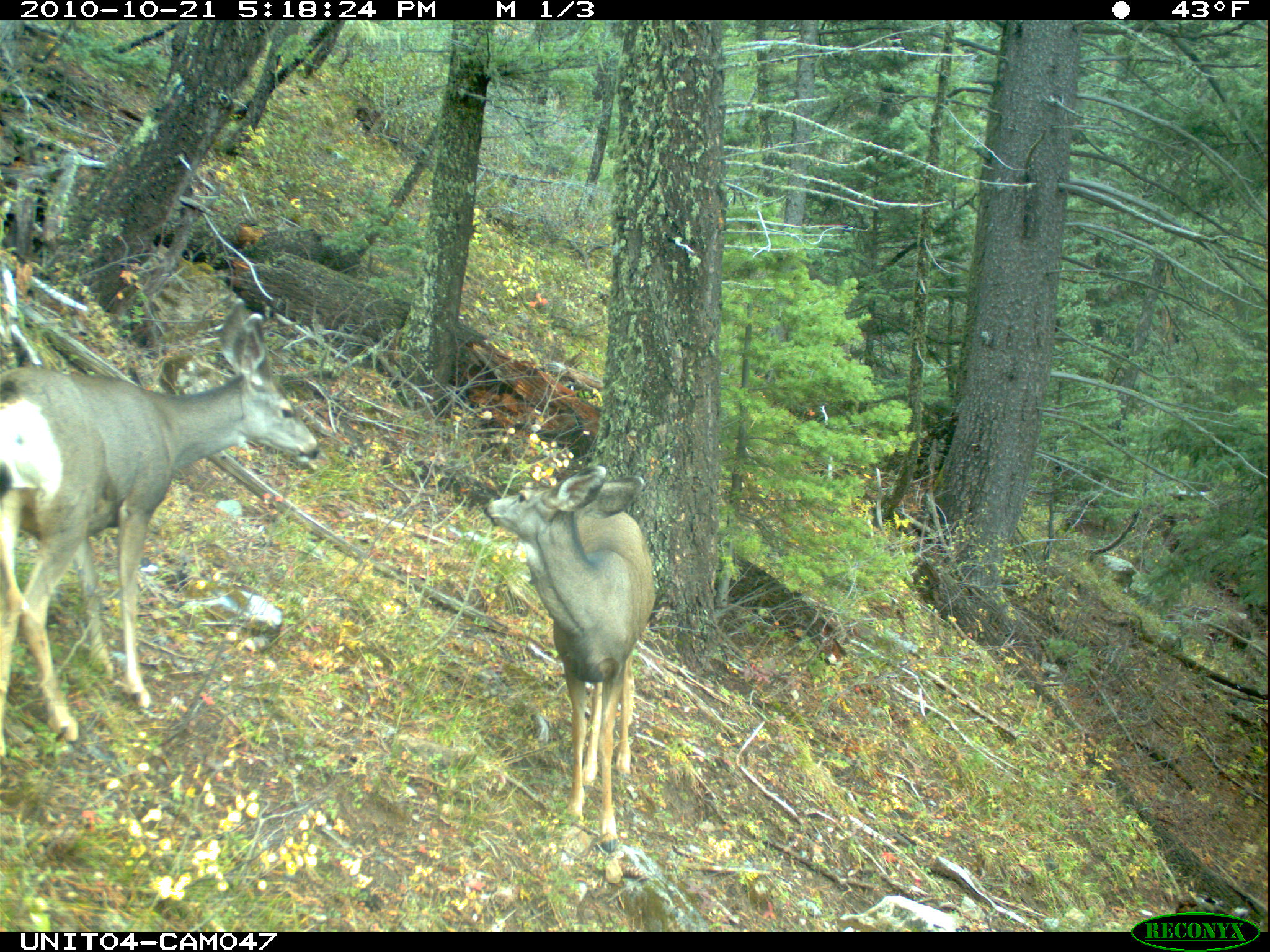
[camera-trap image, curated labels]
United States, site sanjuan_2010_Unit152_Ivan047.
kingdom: Animalia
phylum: Chordata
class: Mammalia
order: Artiodactyla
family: Cervidae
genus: Odocoileus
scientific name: Odocoileus hemionus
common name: mule deer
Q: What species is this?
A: Odocoileus hemionus (mule deer).